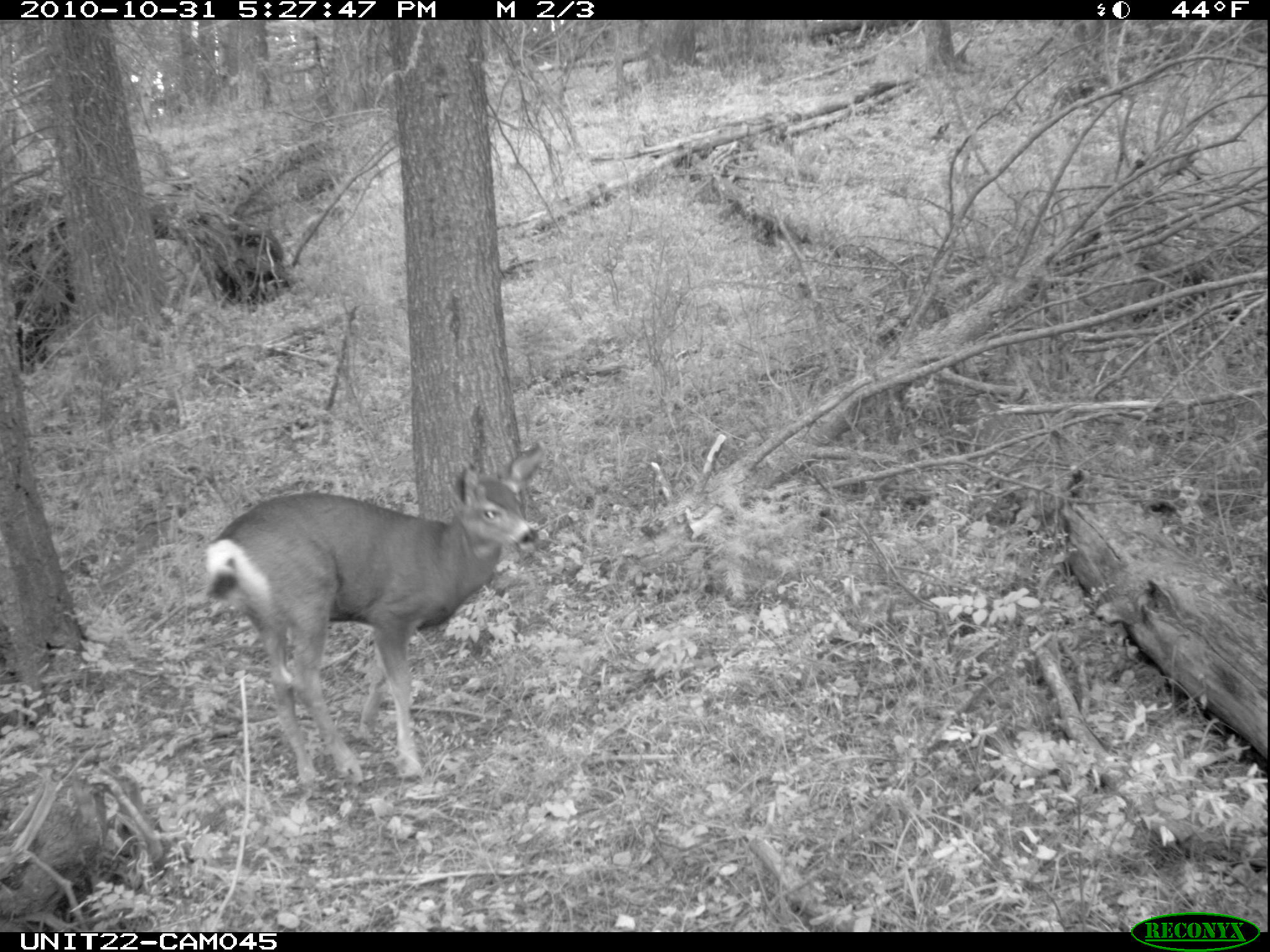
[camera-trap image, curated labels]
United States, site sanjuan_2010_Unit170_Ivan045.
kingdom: Animalia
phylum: Chordata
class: Mammalia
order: Artiodactyla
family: Cervidae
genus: Odocoileus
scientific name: Odocoileus hemionus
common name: mule deer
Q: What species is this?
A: Odocoileus hemionus (mule deer).